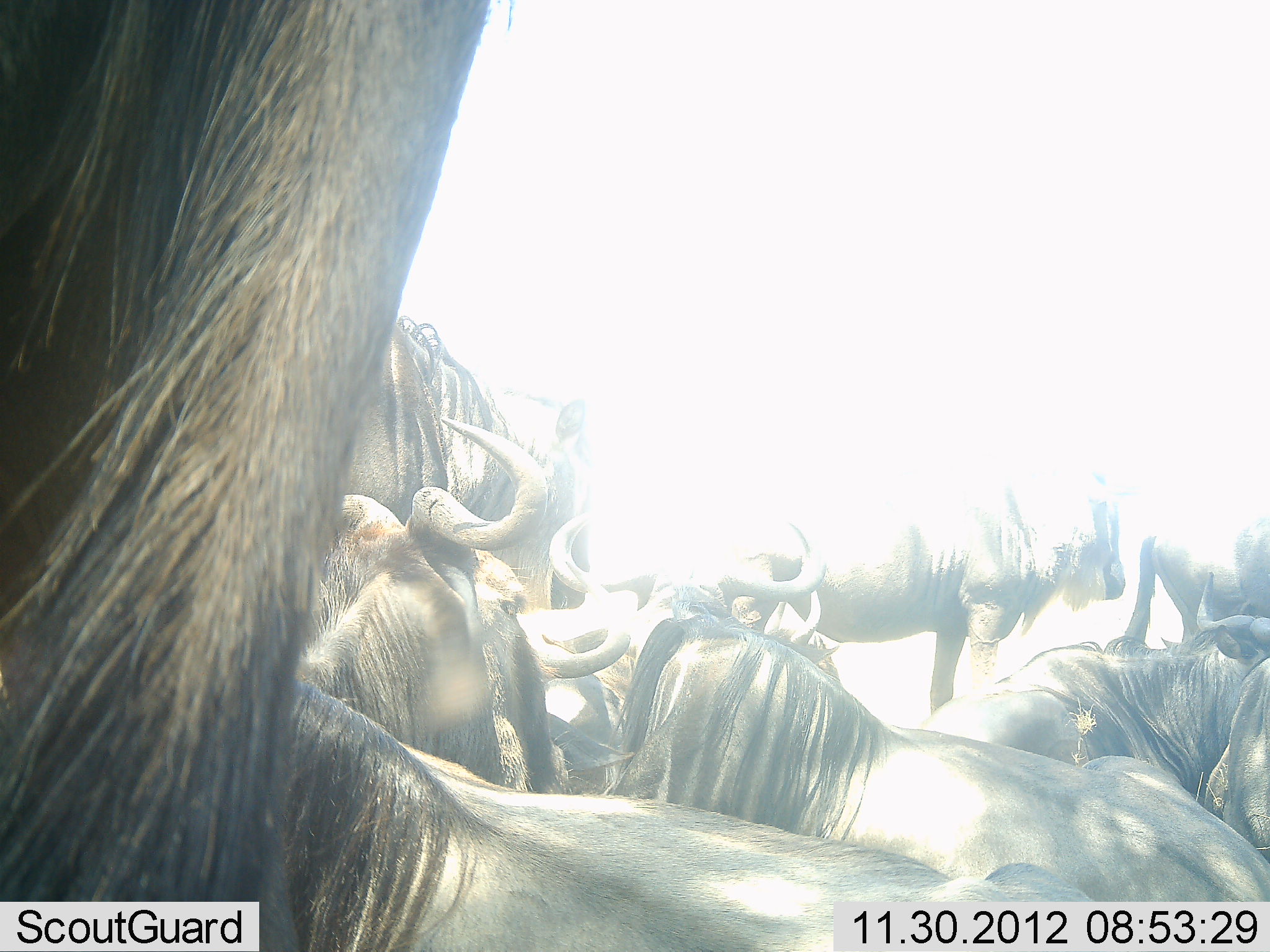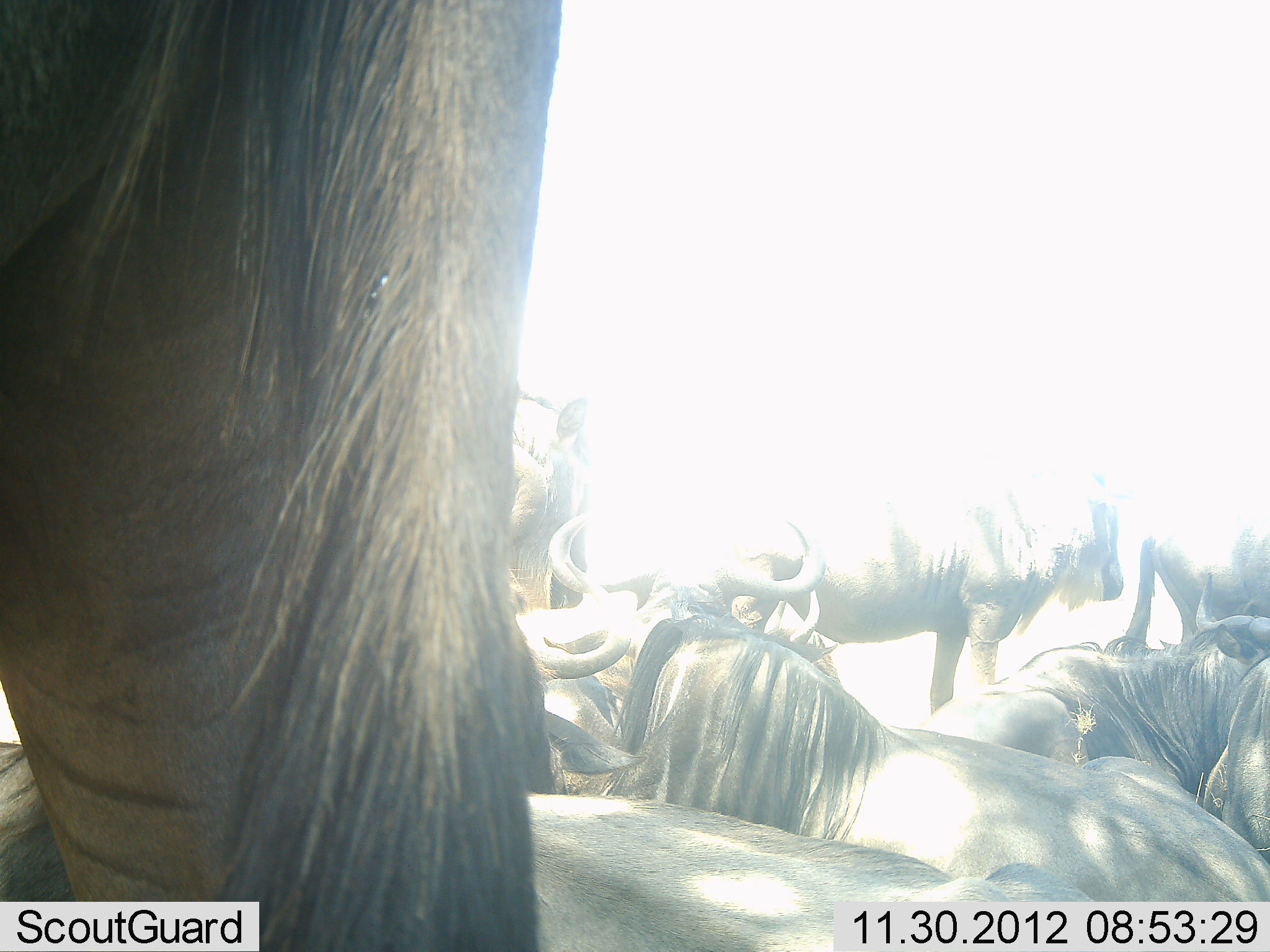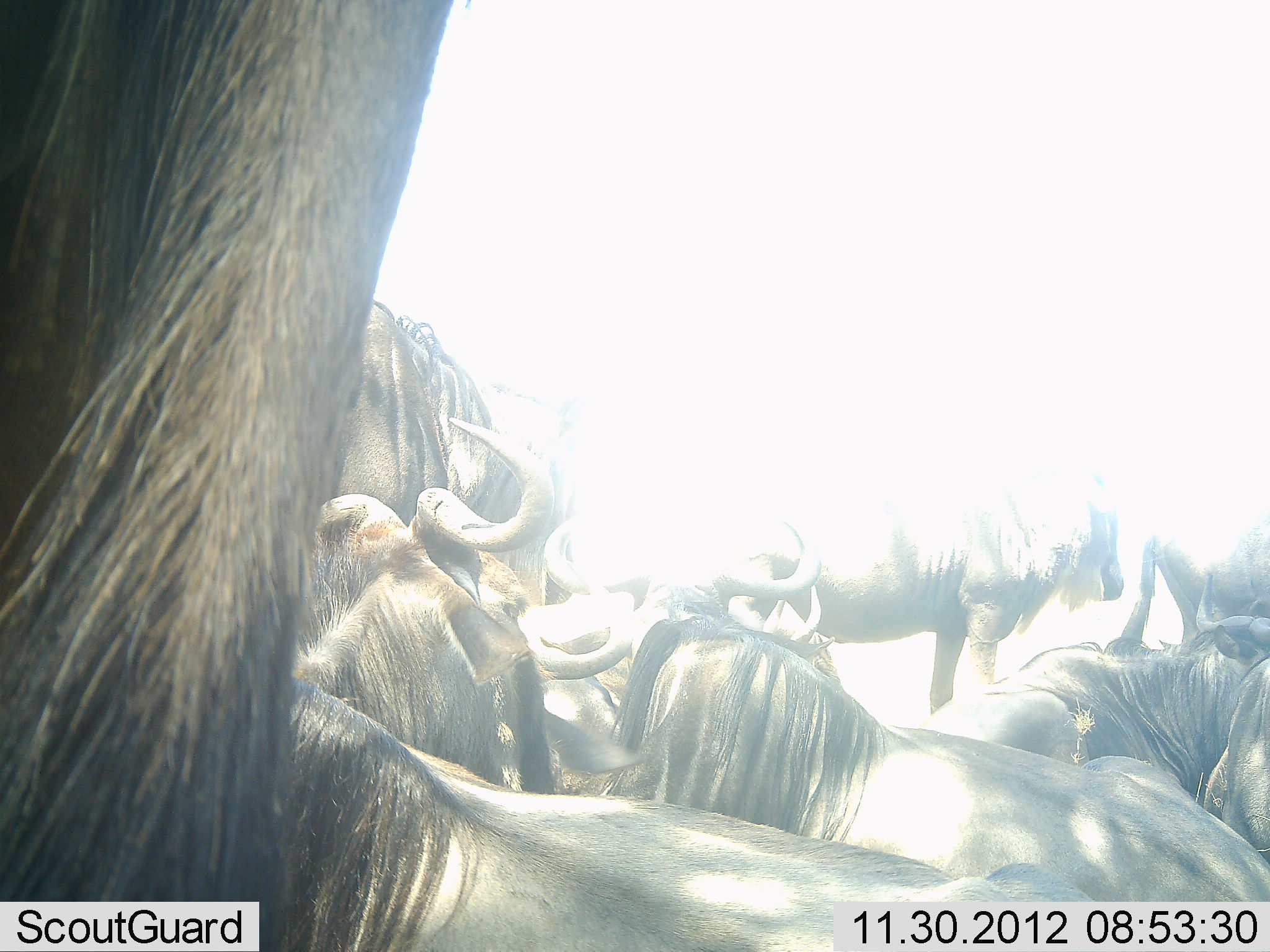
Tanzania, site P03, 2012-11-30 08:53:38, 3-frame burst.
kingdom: Animalia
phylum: Chordata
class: Mammalia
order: Artiodactyla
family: Bovidae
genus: Connochaetes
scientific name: Connochaetes taurinus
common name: blue wildebeest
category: wildebeest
Wildebeest (blue wildebeest) (Connochaetes taurinus), count 10. Behavior (volunteer vote fractions): standing 100%, resting 100%, moving 10%, interacting 0%. Young present (vote fraction): 0%. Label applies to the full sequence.